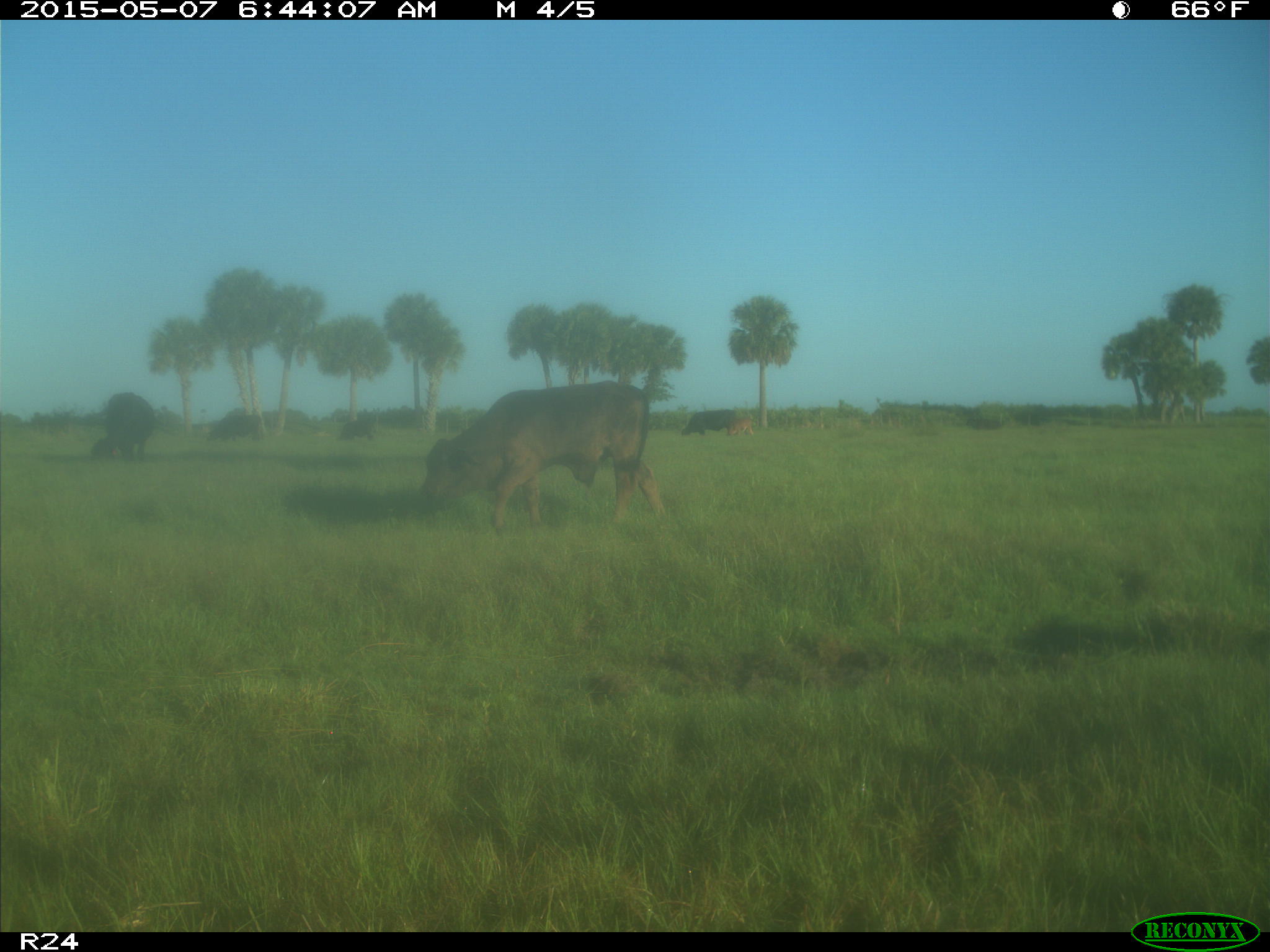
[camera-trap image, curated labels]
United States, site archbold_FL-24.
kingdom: Animalia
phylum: Chordata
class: Mammalia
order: Artiodactyla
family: Bovidae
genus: Bos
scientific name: Bos taurus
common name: domestic cow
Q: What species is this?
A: Bos taurus (domestic cow).